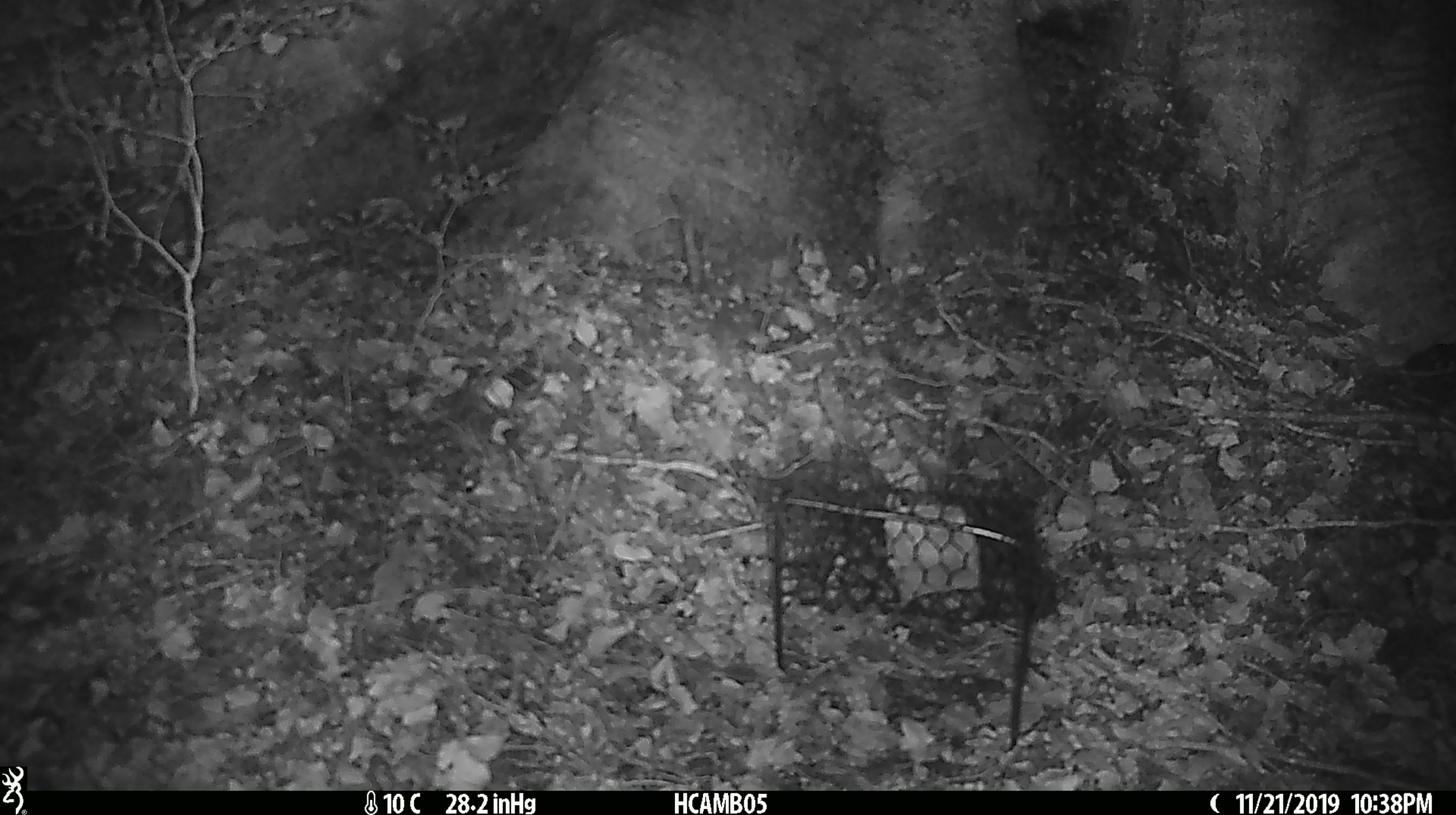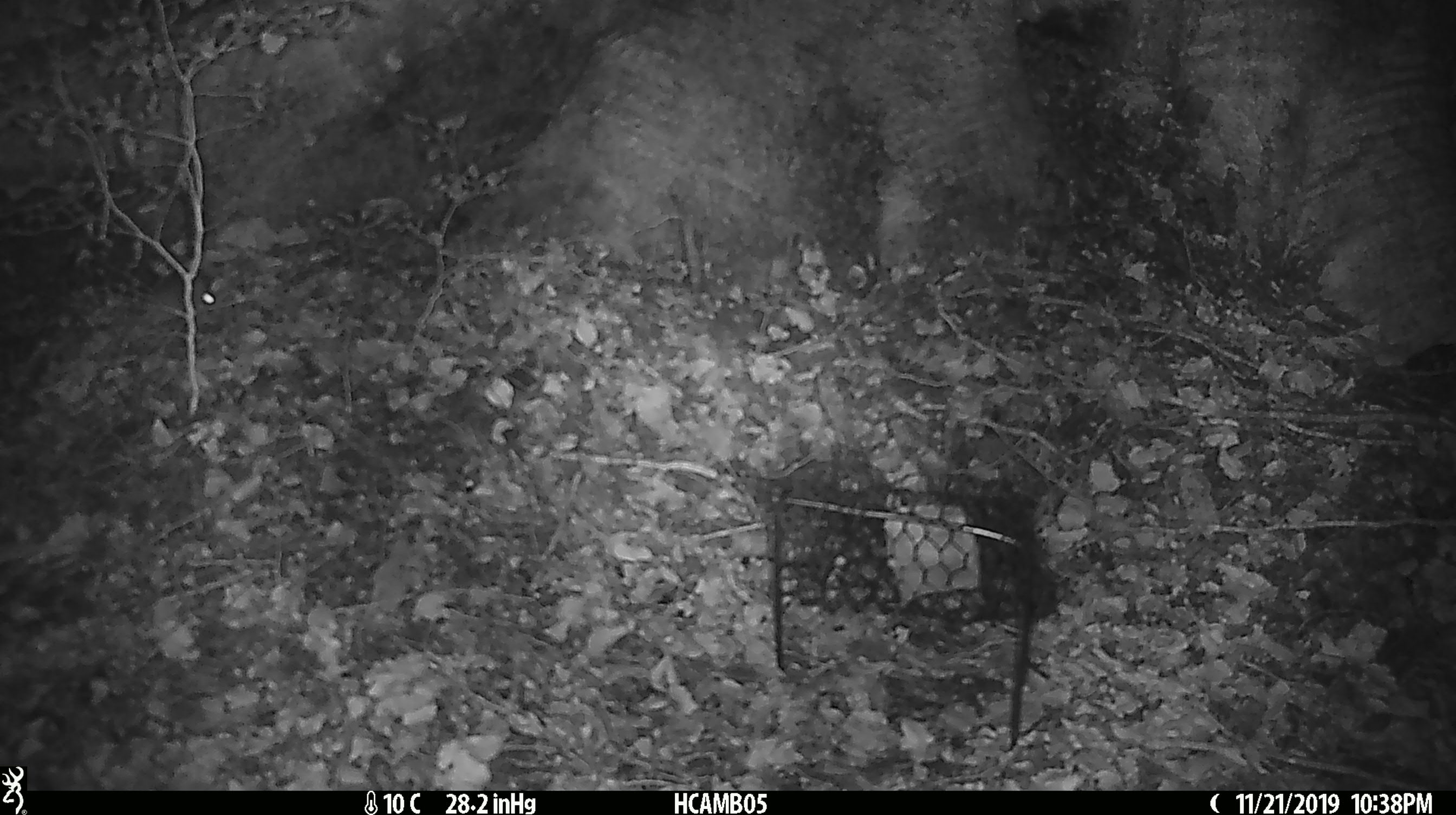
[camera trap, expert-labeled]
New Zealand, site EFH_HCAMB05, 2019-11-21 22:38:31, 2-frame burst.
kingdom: Animalia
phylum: Chordata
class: Mammalia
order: Rodentia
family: Muridae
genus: Mus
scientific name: Mus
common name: mouse